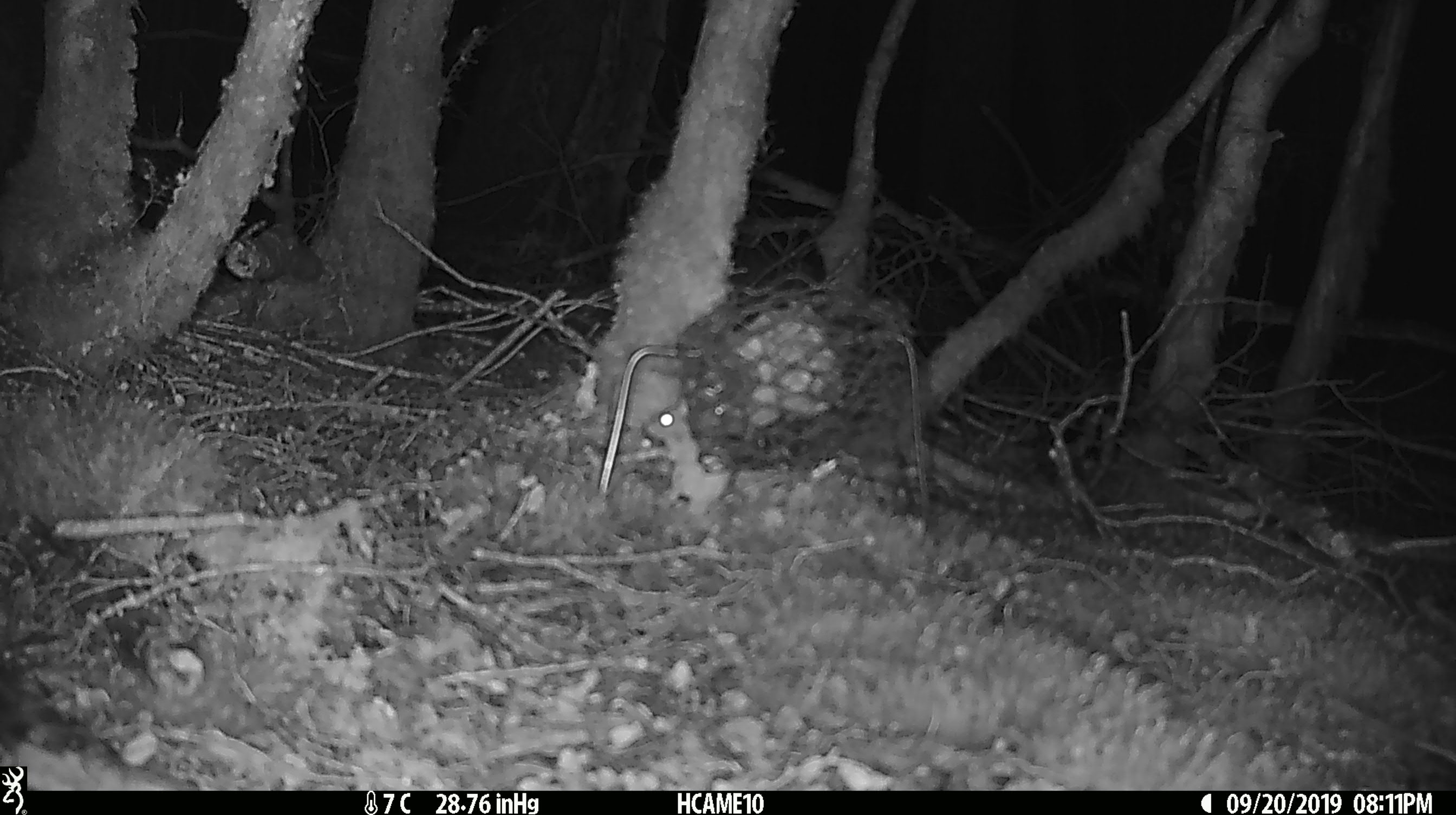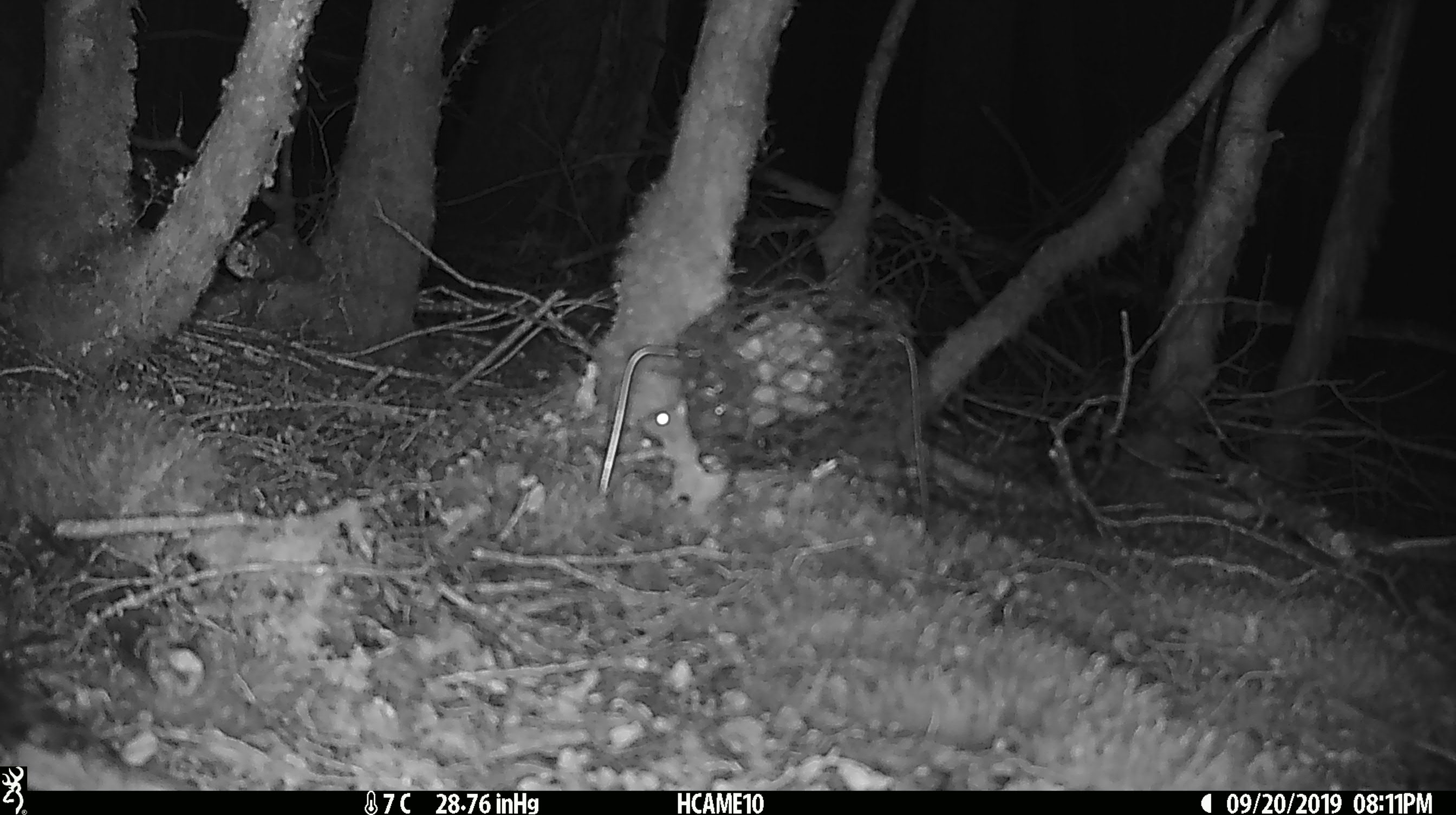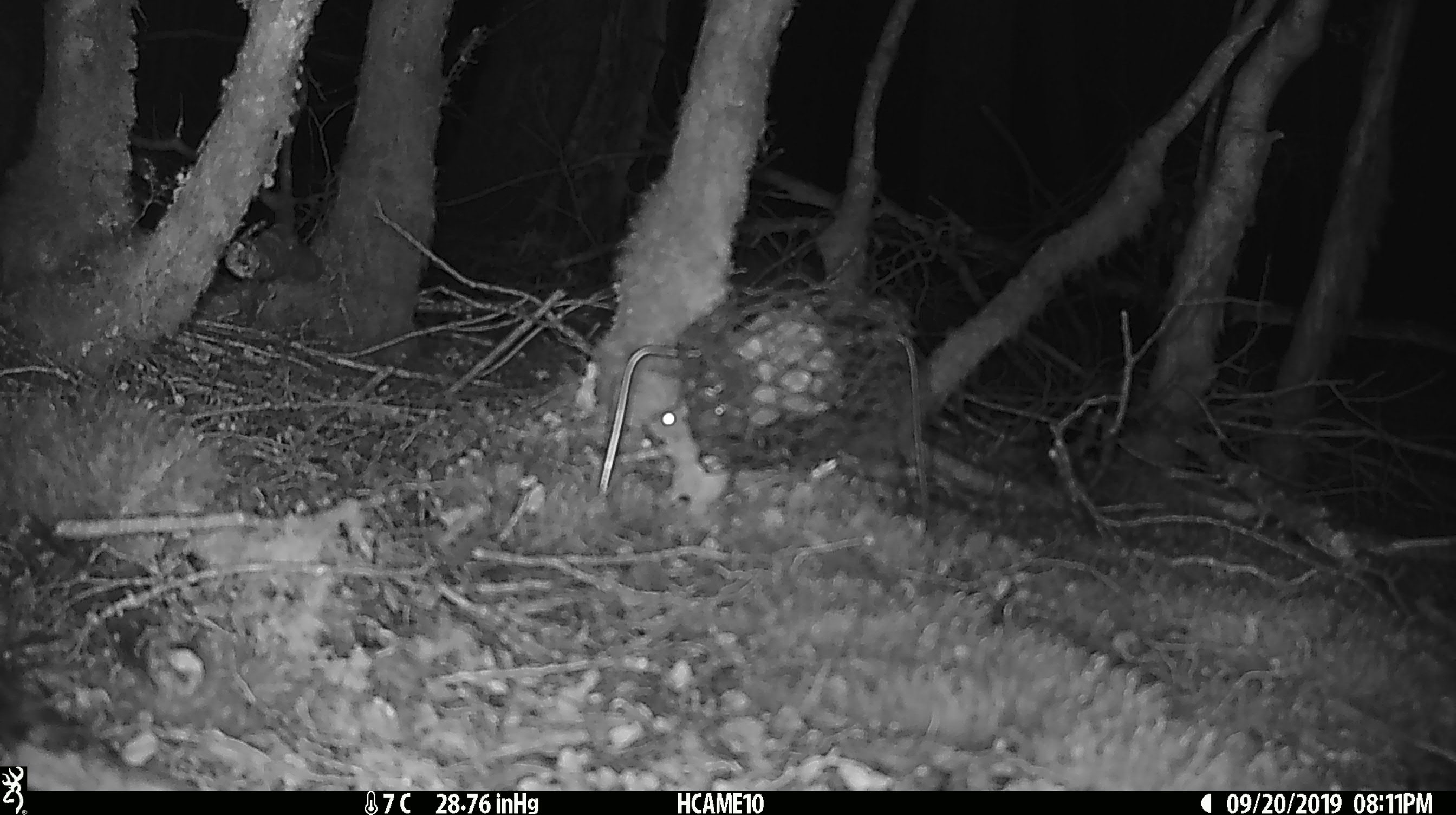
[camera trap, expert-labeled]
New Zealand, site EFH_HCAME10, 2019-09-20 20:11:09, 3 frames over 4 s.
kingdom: Animalia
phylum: Chordata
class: Mammalia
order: Rodentia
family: Muridae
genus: Mus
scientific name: Mus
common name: mouse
Mouse (Mus).